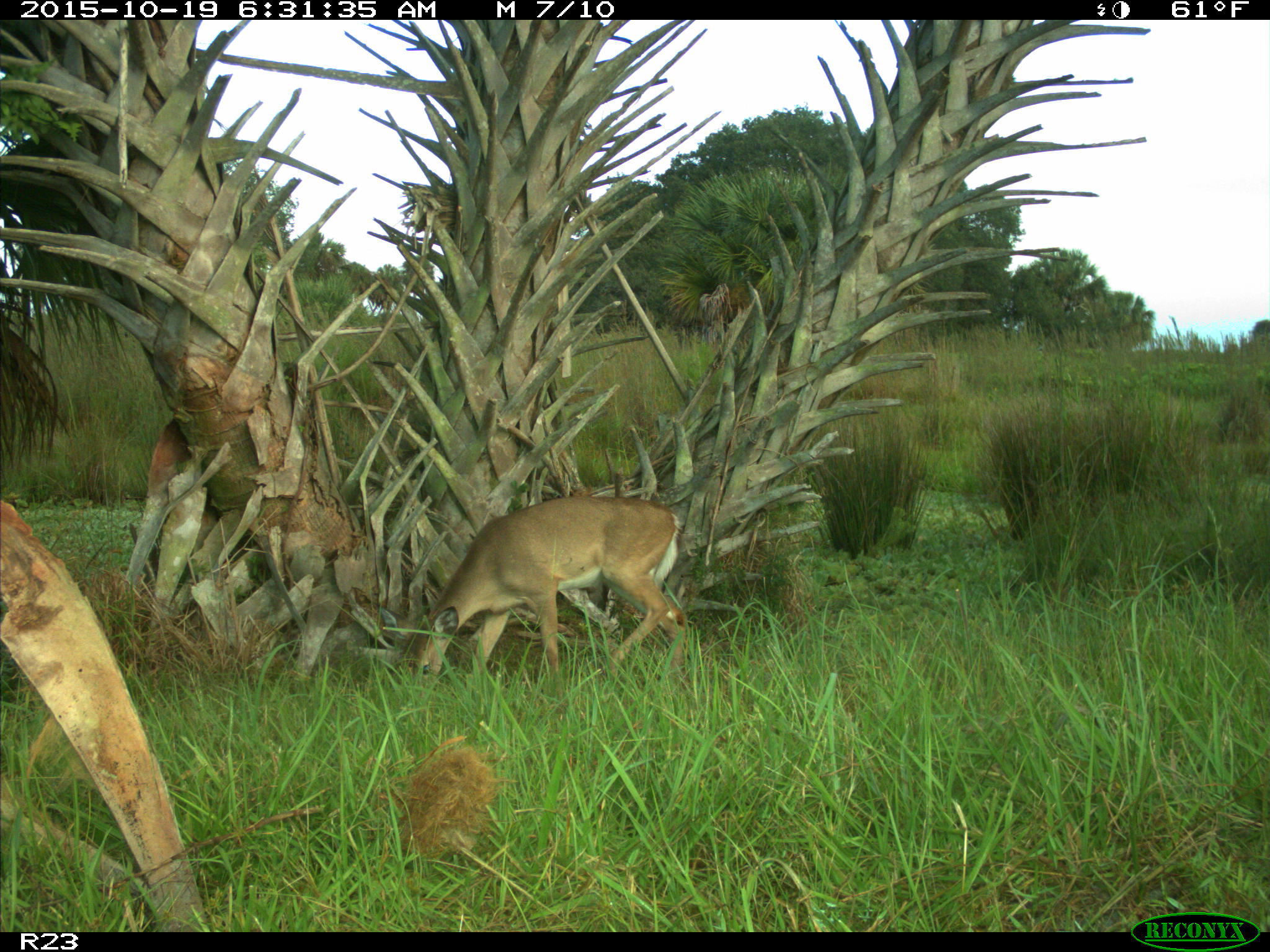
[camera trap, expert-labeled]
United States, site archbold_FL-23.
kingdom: Animalia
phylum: Chordata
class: Mammalia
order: Artiodactyla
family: Cervidae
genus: Odocoileus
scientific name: Odocoileus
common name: deer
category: unidentified deer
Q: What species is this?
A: Unidentified deer (deer) (Odocoileus).